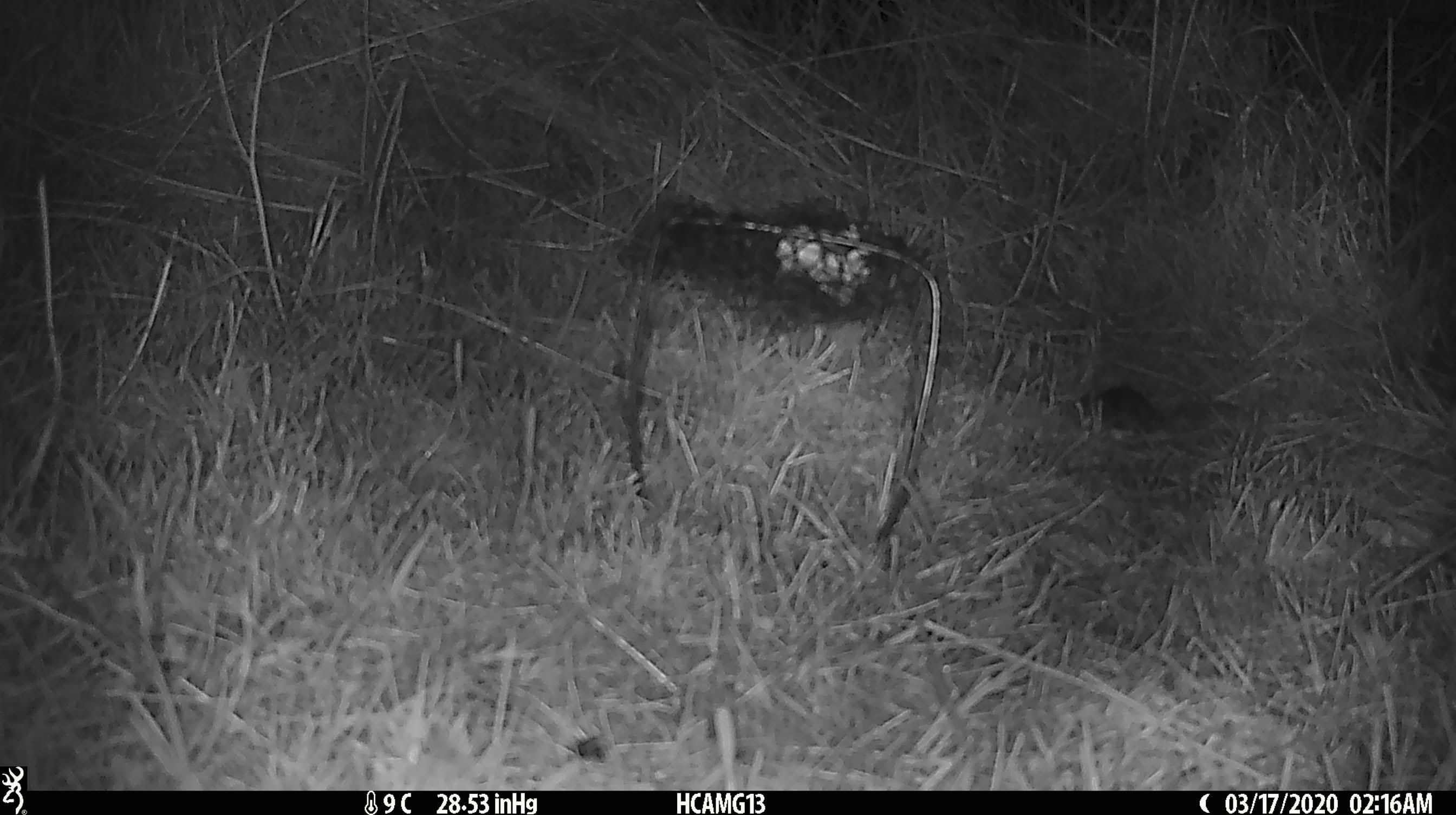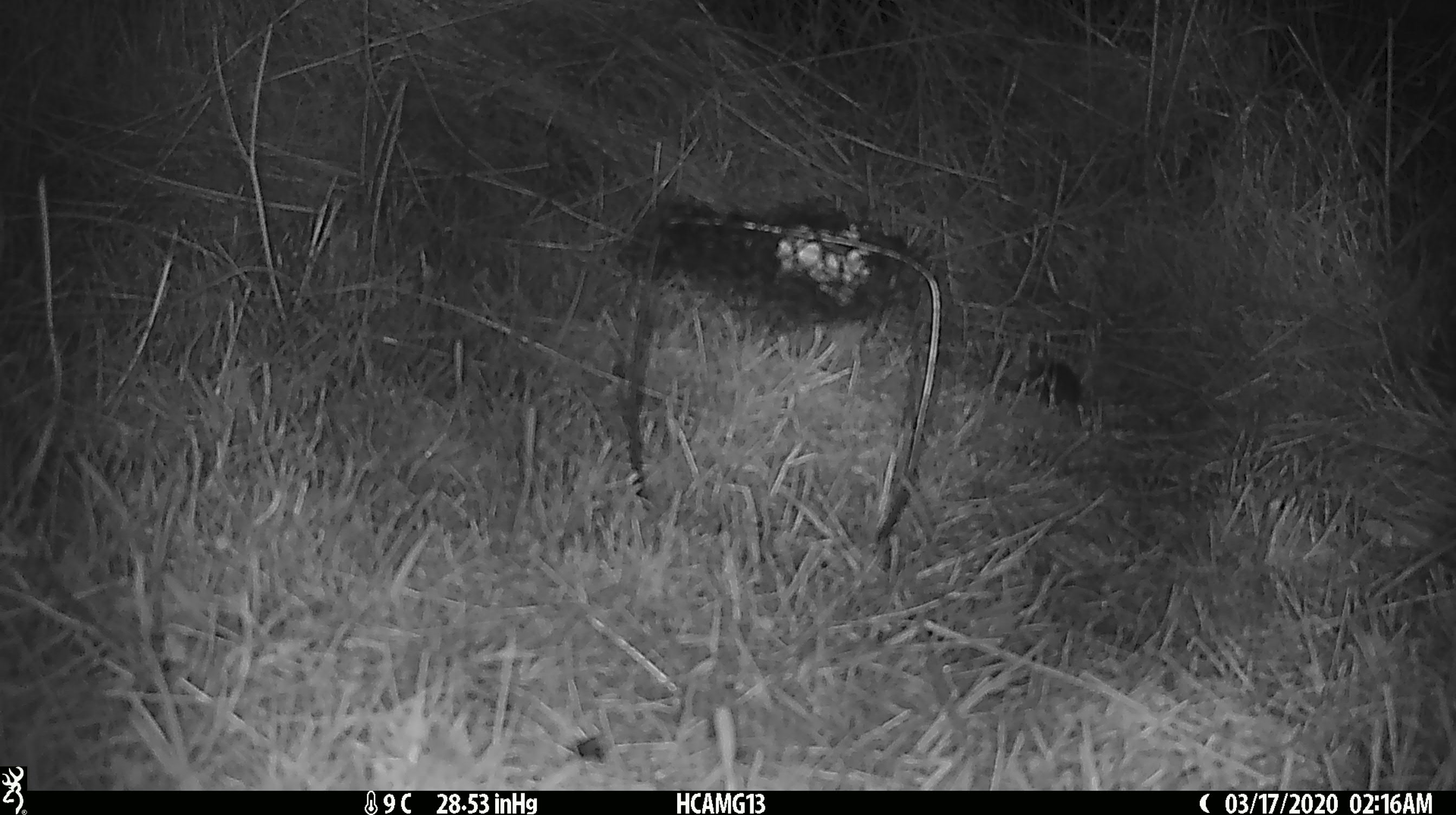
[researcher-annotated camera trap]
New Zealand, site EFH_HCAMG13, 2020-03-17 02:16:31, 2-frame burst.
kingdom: Animalia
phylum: Chordata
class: Mammalia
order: Rodentia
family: Muridae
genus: Mus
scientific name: Mus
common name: mouse